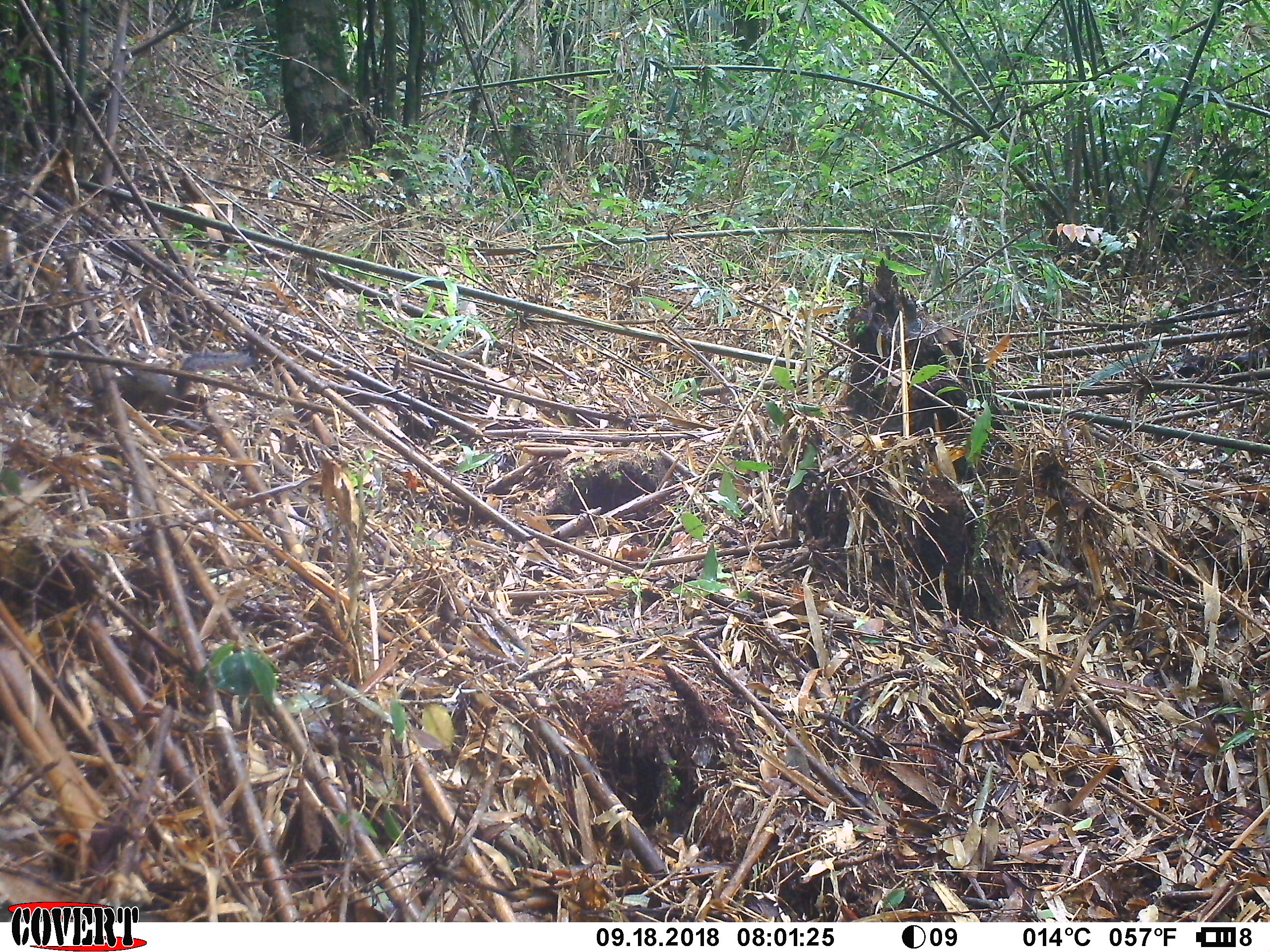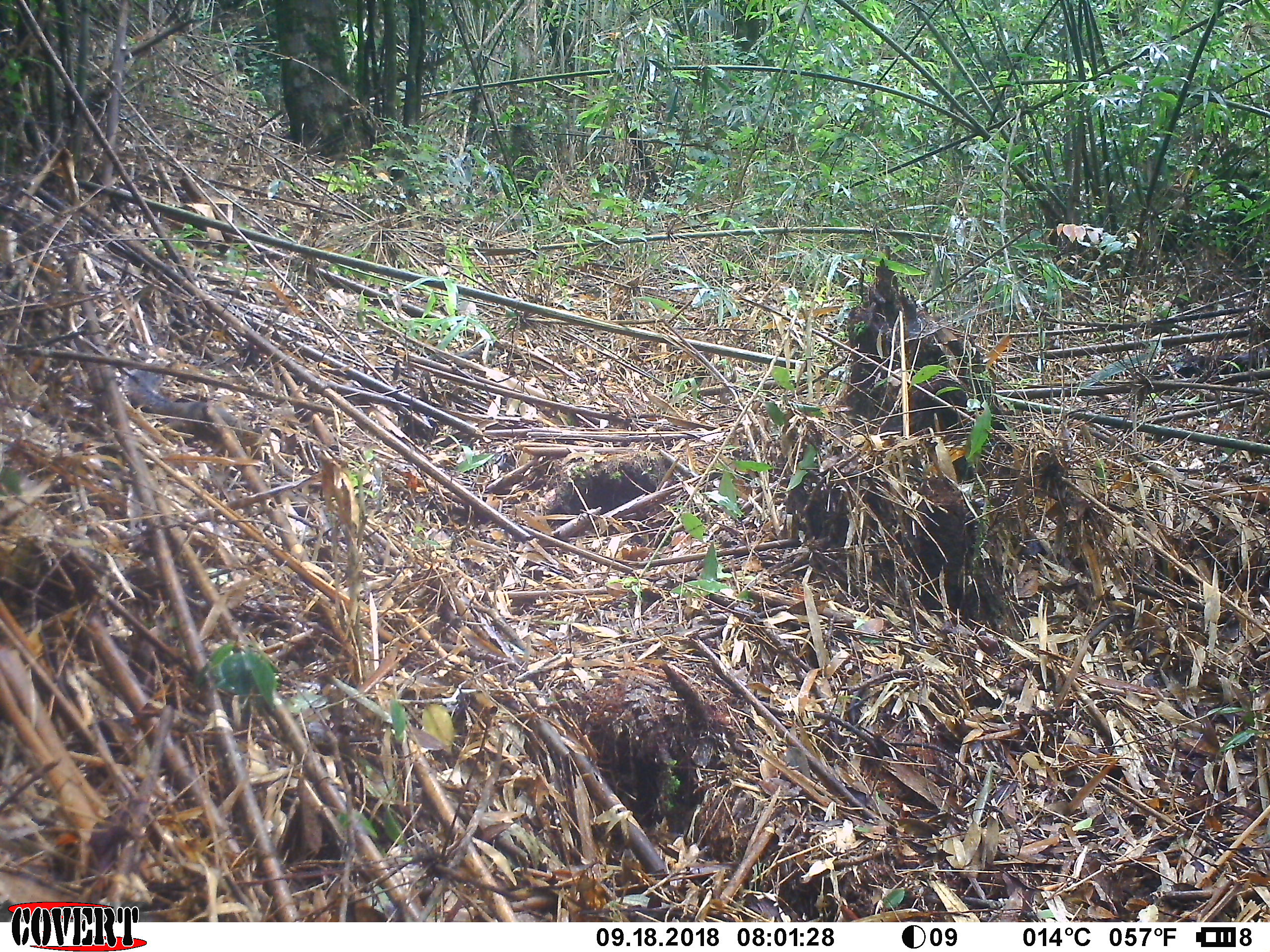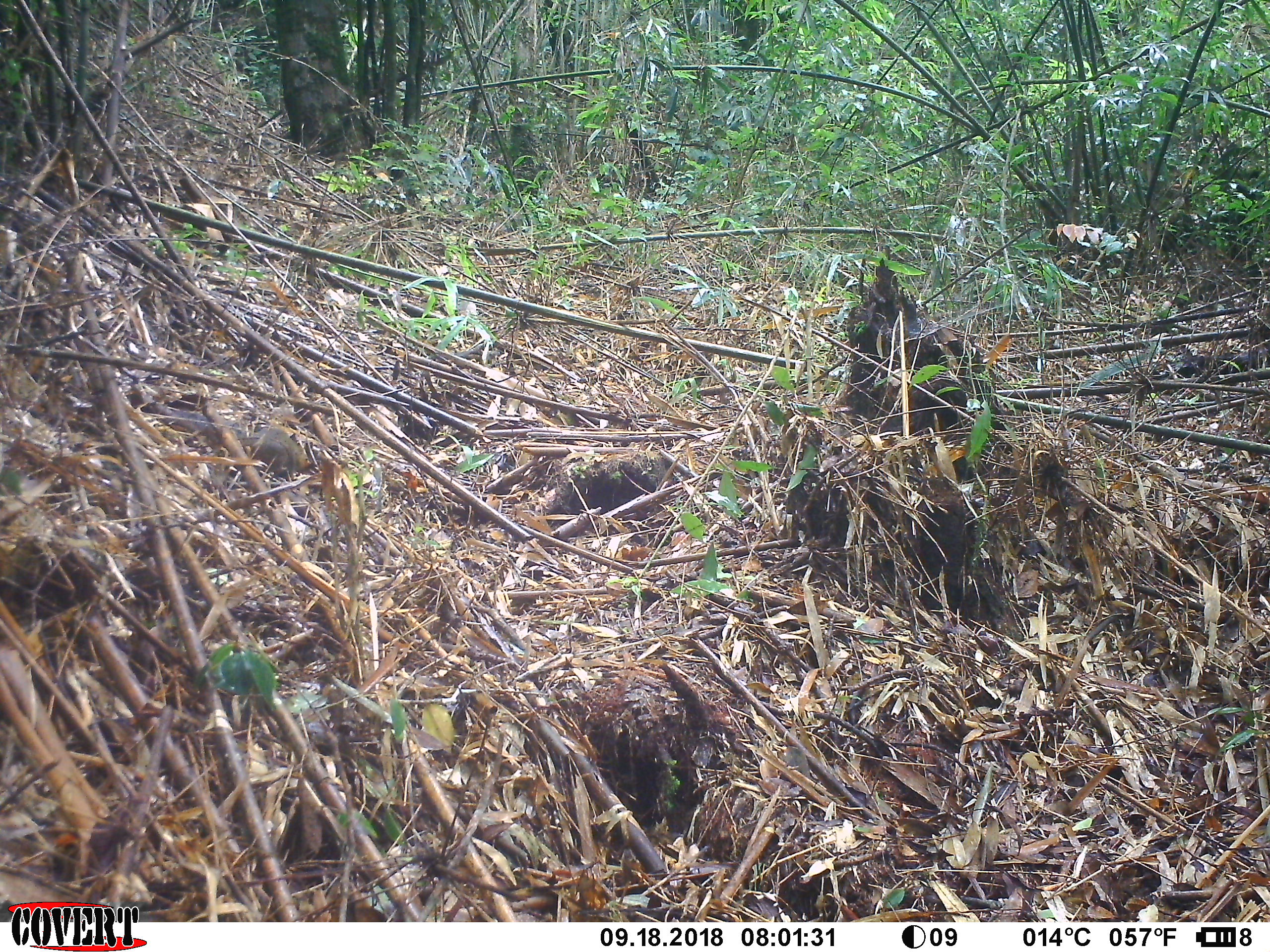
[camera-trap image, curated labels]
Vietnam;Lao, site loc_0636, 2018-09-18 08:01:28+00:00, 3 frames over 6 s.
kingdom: Animalia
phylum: Chordata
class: Mammalia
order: Rodentia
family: Sciuridae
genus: Dremomys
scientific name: Dremomys rufigenis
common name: red-cheeked squirrel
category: red cheeked squirrel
Red cheeked squirrel (red-cheeked squirrel) (Dremomys rufigenis). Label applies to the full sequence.